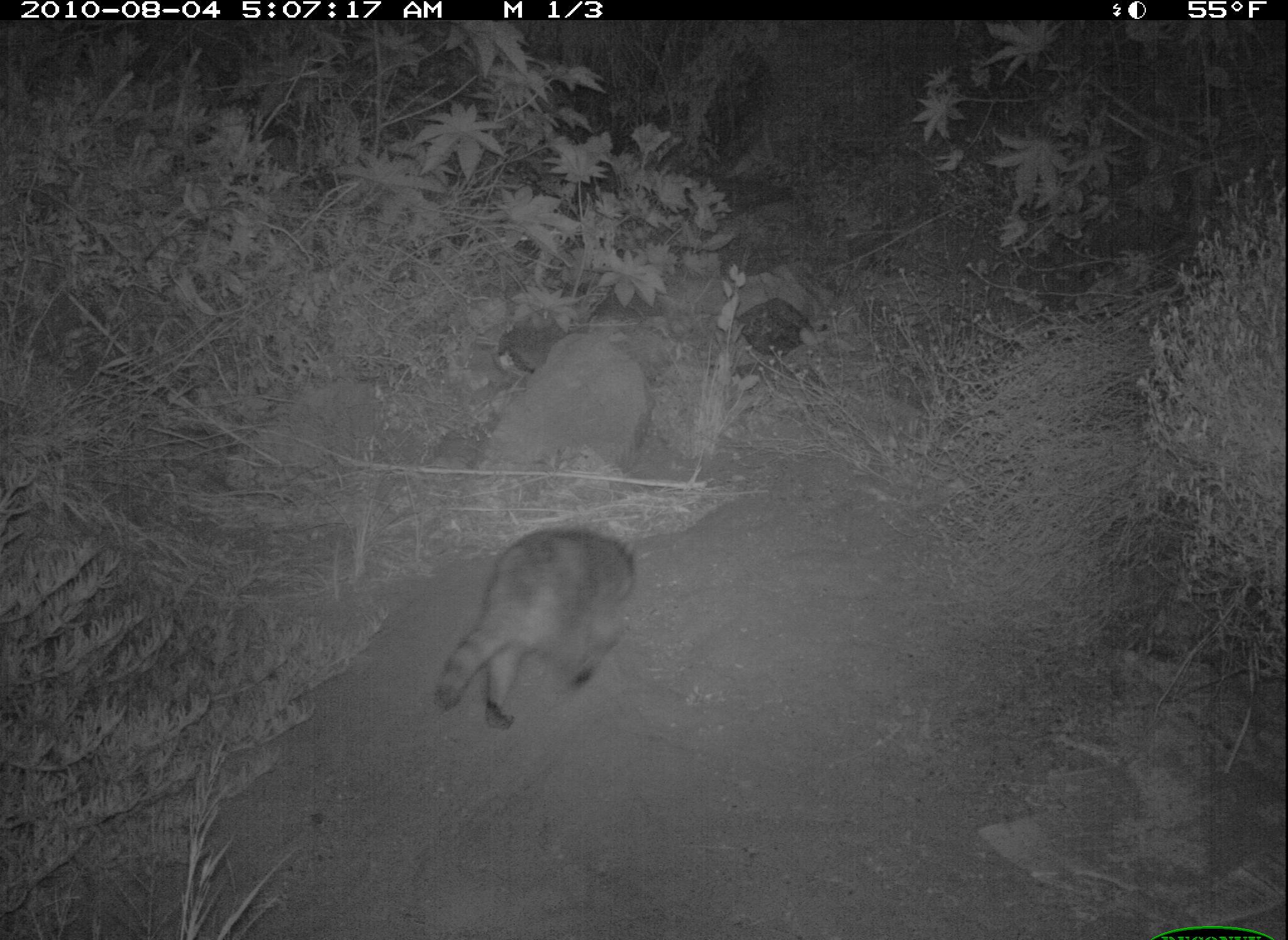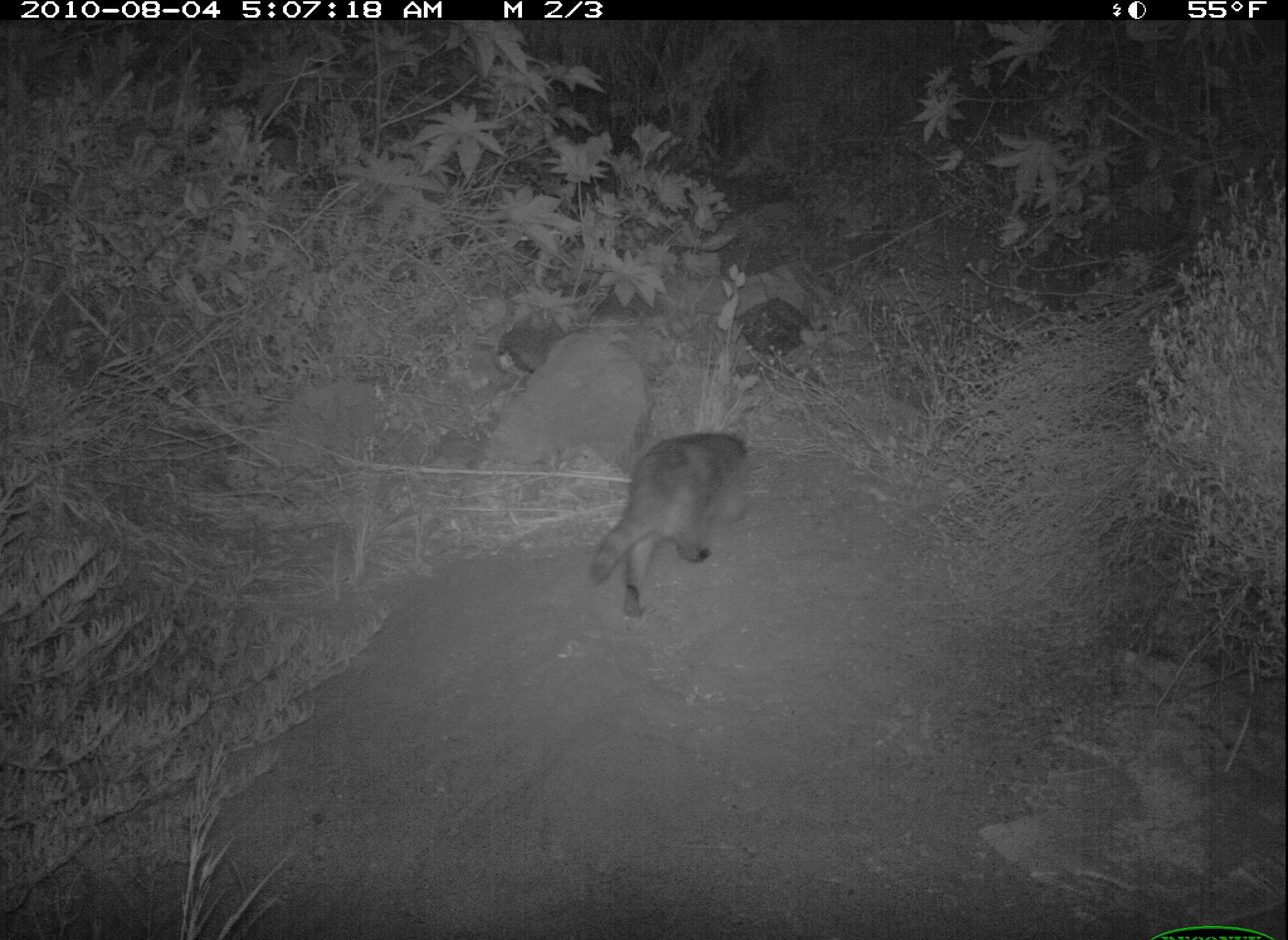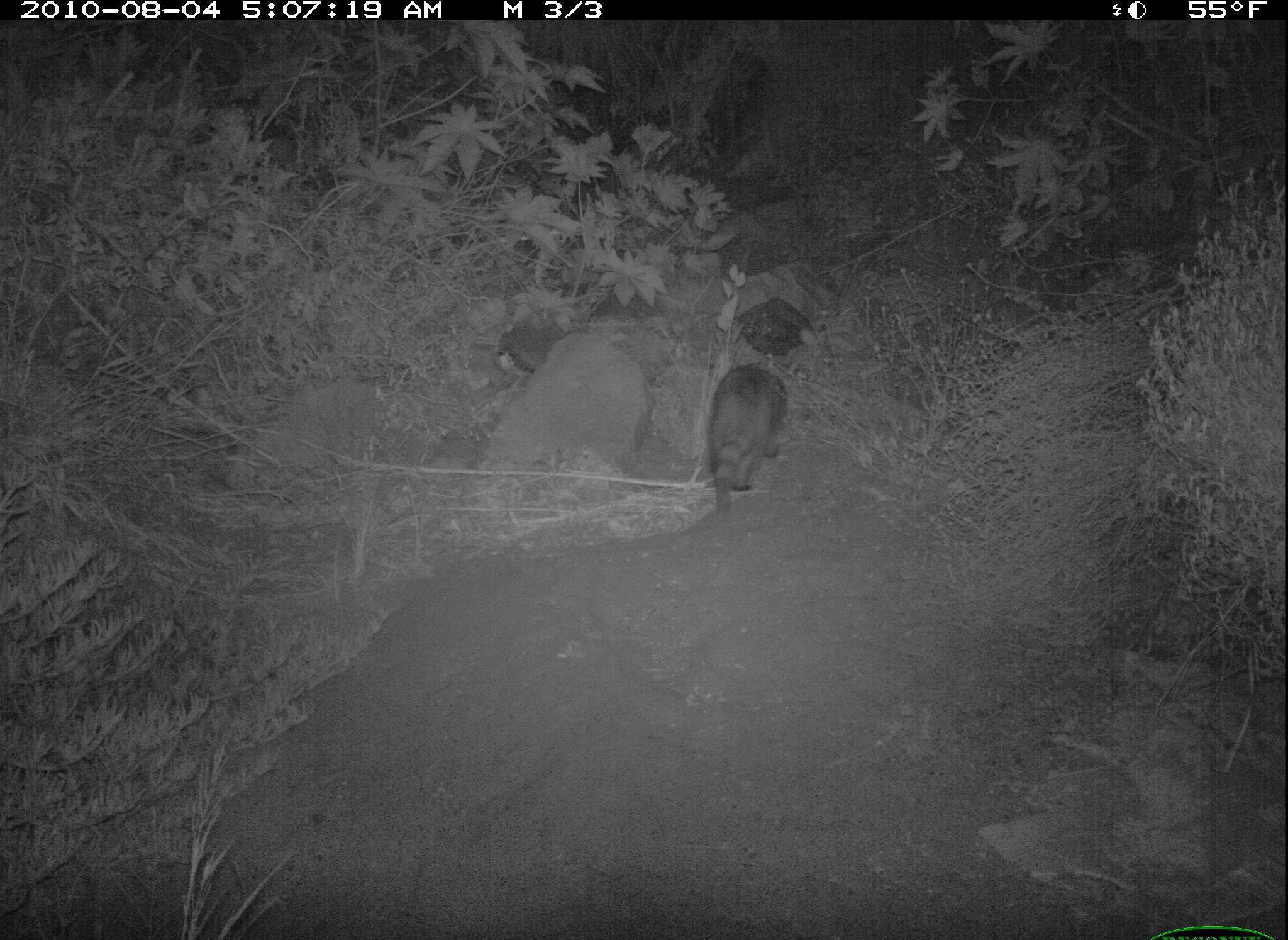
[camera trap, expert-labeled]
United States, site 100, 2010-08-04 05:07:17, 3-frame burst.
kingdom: Animalia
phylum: Chordata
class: Mammalia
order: Carnivora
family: Procyonidae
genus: Procyon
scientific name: Procyon lotor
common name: raccoon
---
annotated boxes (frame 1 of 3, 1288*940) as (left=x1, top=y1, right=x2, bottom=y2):
raccoon: (left=431, top=515, right=654, bottom=747)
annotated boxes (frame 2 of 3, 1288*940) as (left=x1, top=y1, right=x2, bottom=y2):
raccoon: (left=583, top=417, right=766, bottom=633)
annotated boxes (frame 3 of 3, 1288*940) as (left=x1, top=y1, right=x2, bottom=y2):
raccoon: (left=704, top=359, right=797, bottom=527)